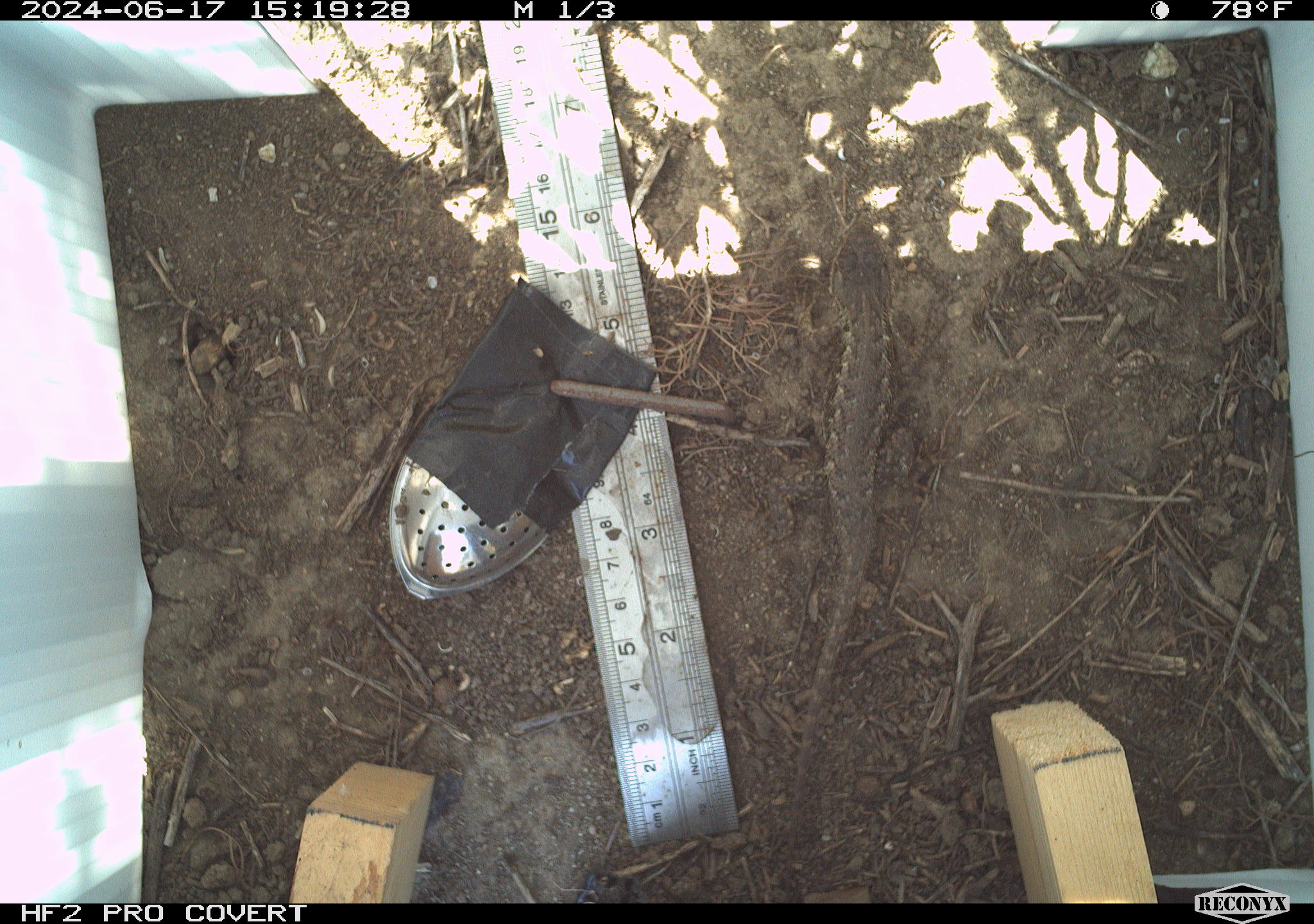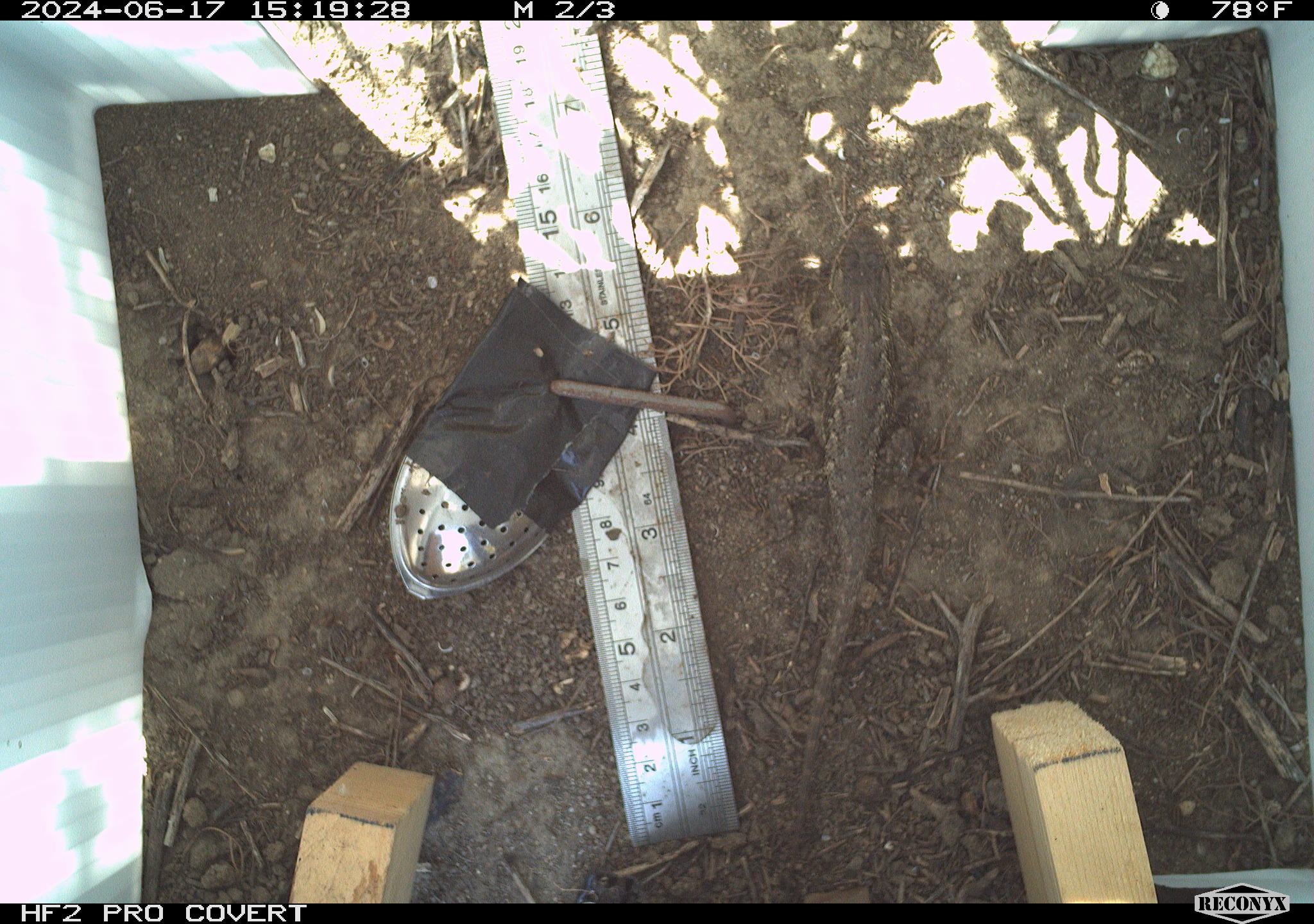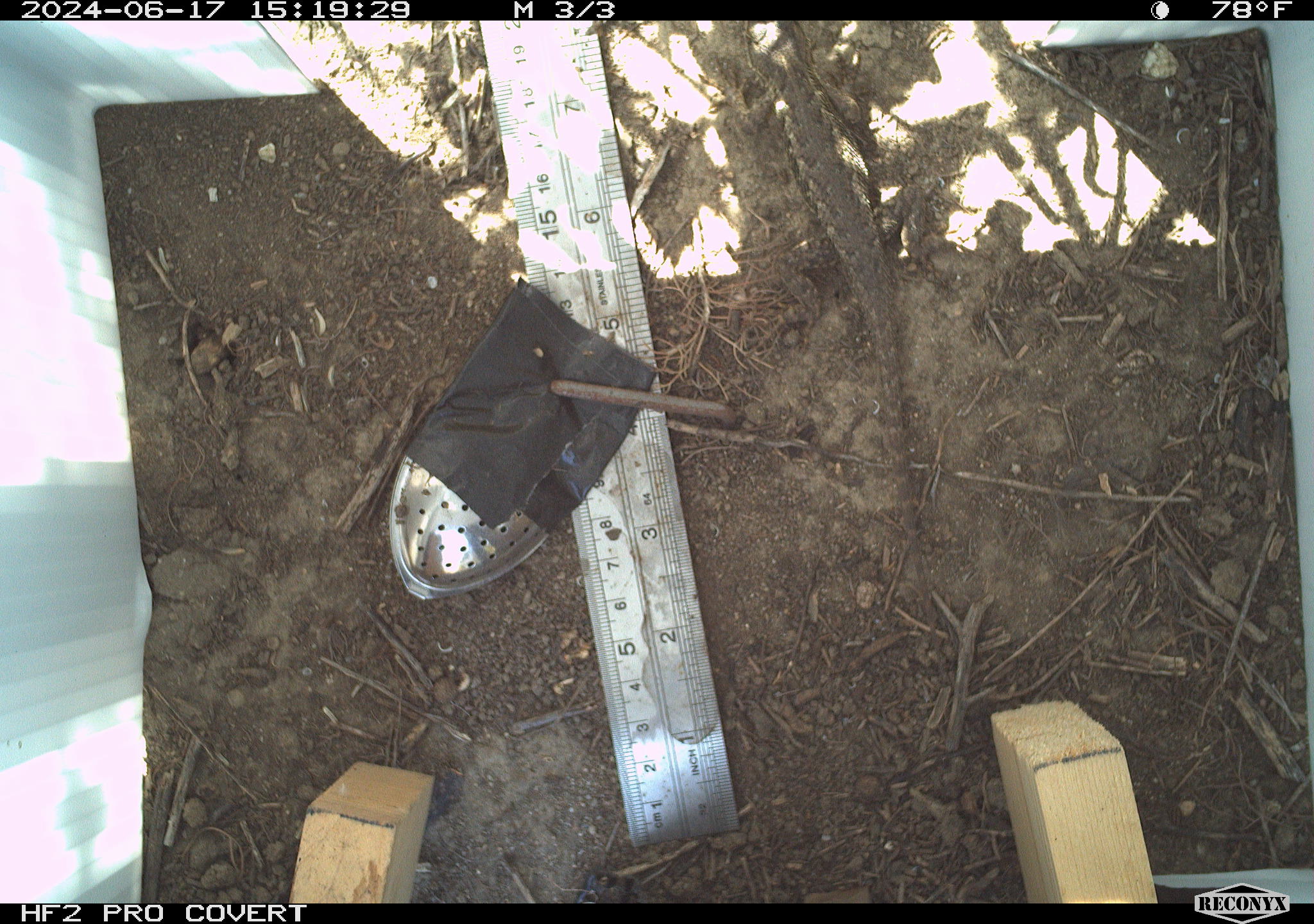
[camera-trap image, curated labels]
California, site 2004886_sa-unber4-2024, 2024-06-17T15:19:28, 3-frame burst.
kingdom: Animalia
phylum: Chordata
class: Reptilia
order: Squamata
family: Phrynosomatidae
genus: Sceloporus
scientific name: Sceloporus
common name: spiny lizards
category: sceloporus species